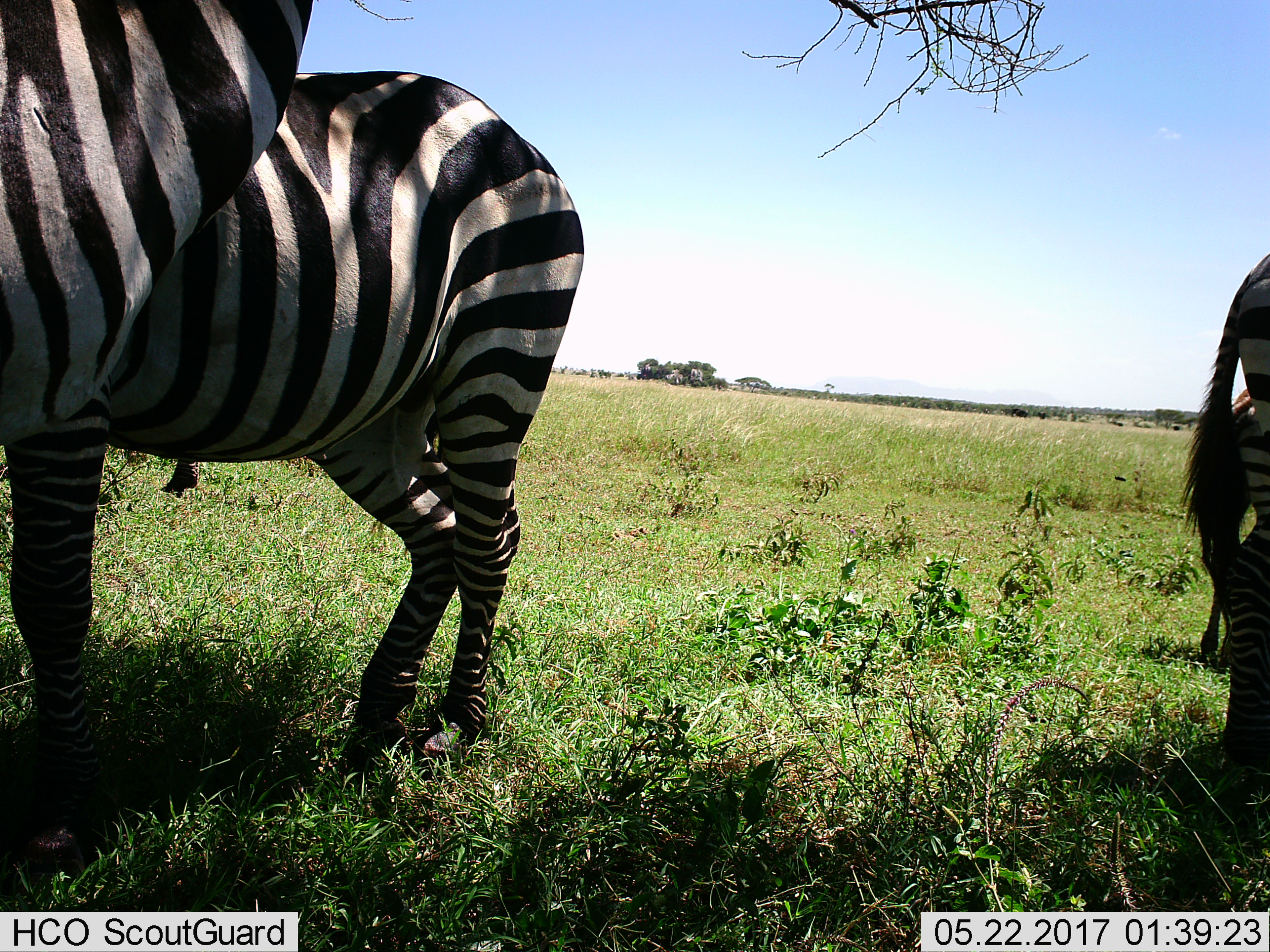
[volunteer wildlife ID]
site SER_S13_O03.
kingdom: Animalia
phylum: Chordata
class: Mammalia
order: Perissodactyla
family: Equidae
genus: Equus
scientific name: Equus quagga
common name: plains zebra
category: zebraplains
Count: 4.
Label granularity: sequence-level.